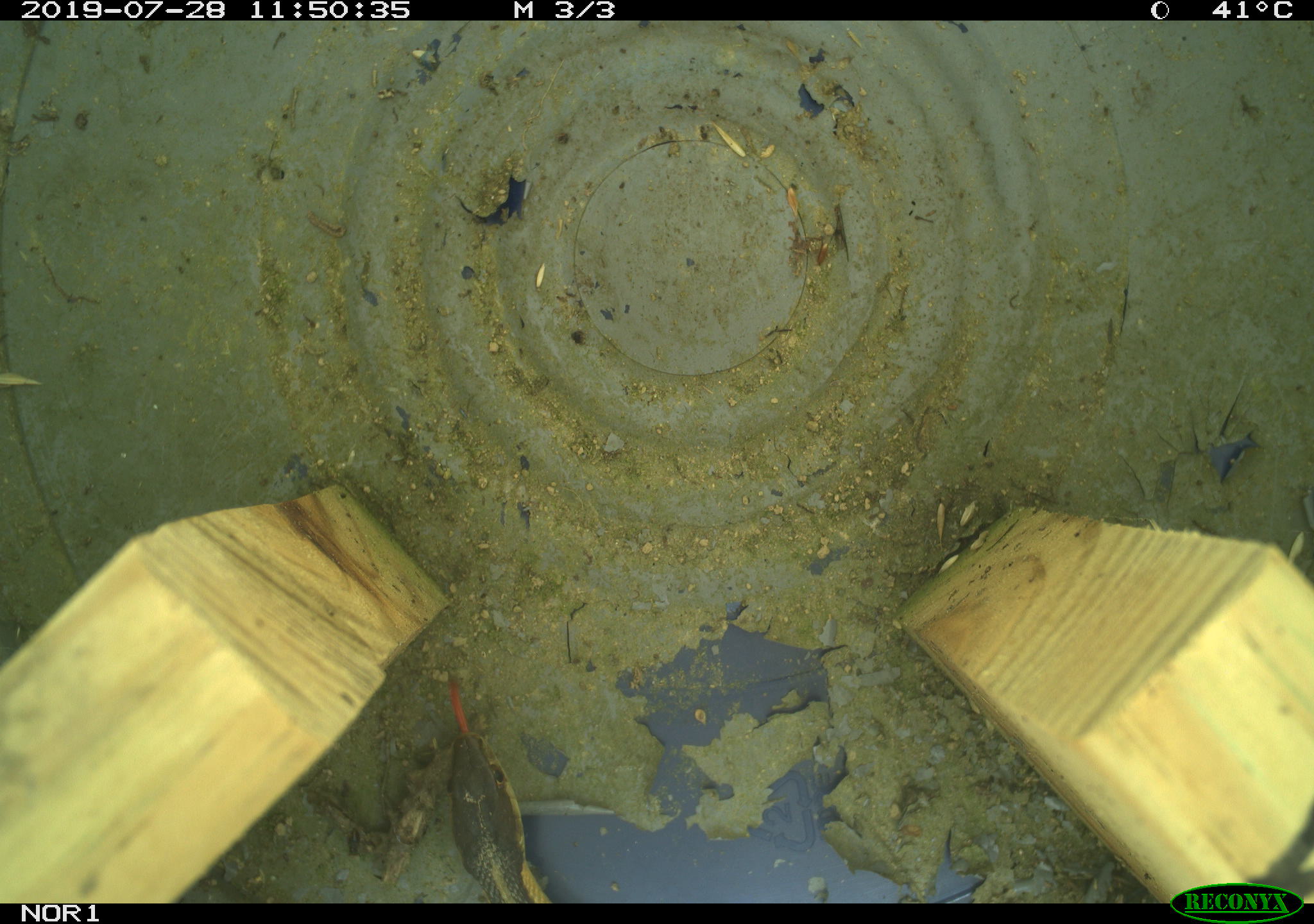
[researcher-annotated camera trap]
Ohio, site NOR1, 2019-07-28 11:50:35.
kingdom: Animalia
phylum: Chordata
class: Reptilia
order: Squamata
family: Colubridae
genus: Thamnophis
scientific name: Thamnophis sirtalis sirtalis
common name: eastern gartersnake